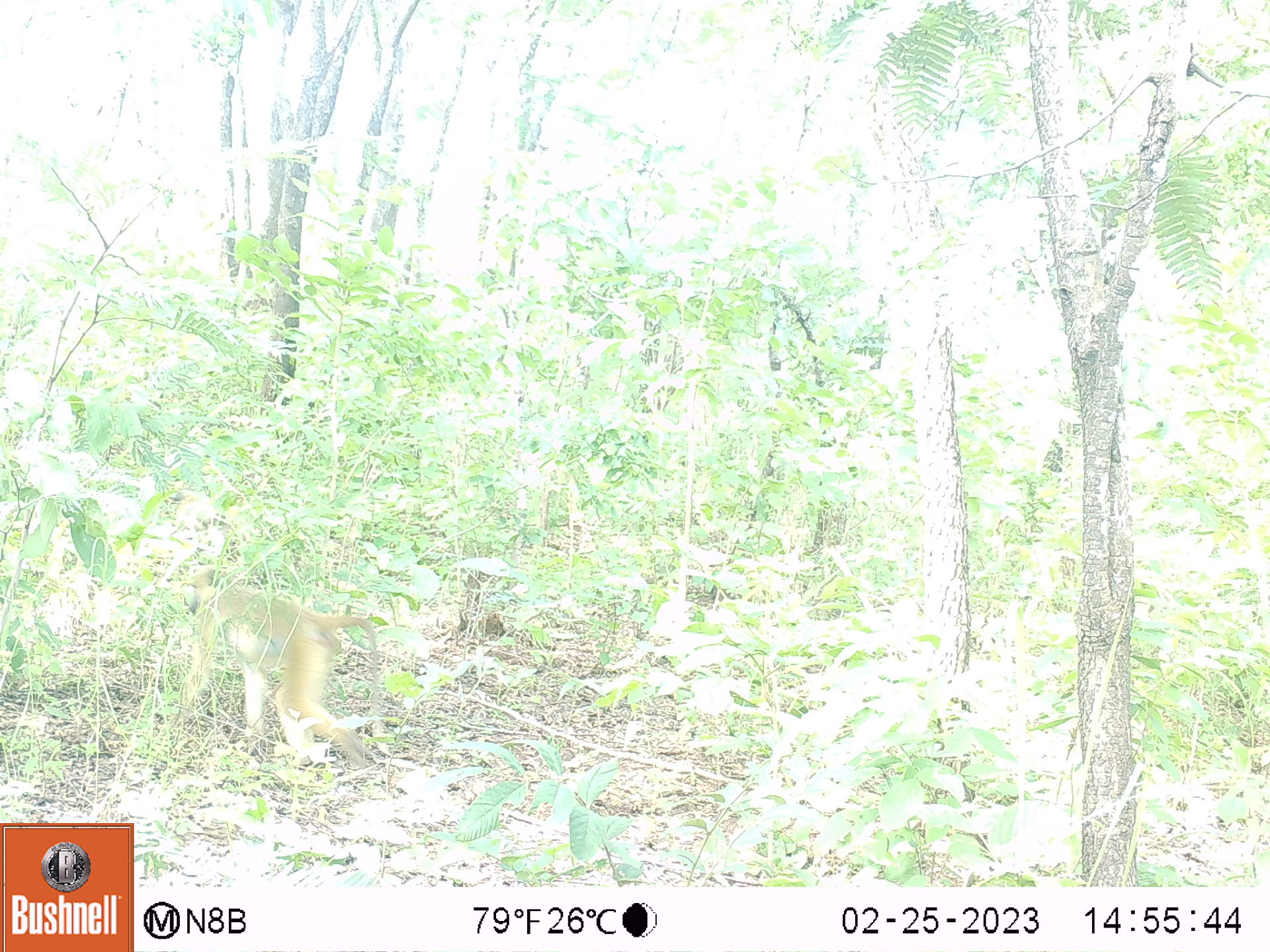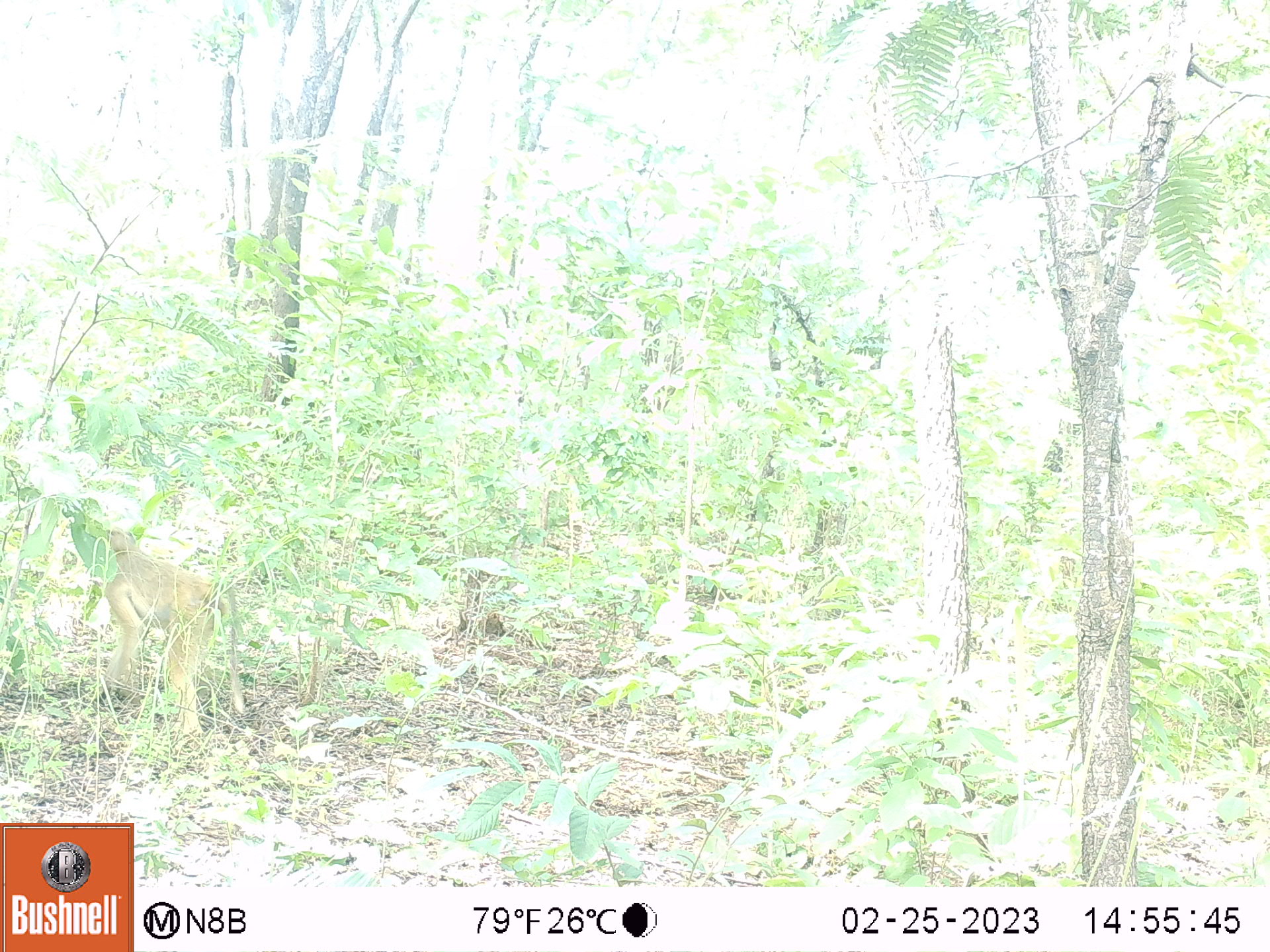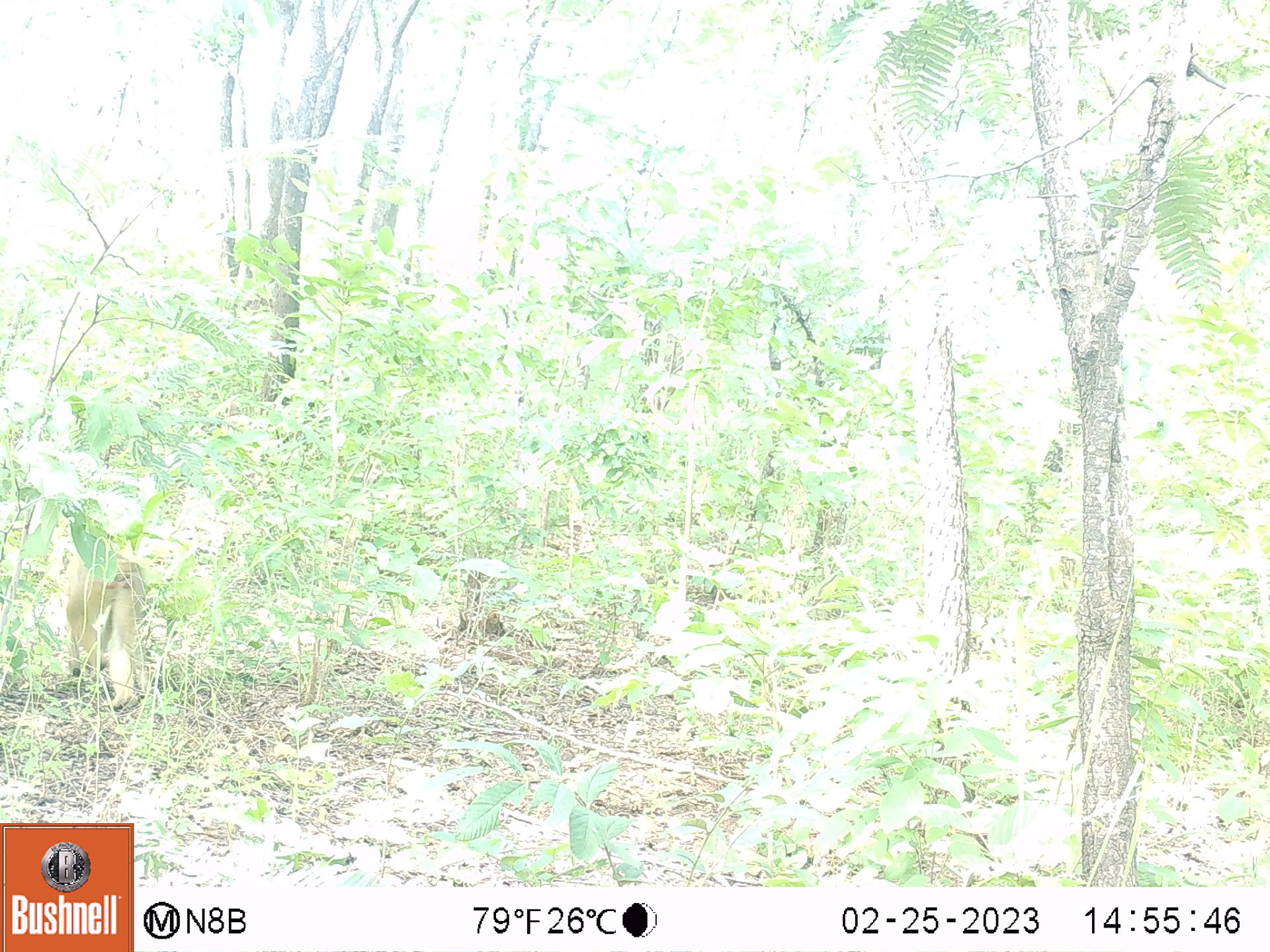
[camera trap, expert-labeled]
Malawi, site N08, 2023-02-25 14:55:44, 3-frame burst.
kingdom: Animalia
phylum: Chordata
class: Mammalia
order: Primates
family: Cercopithecidae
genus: Papio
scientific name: Papio cynocephalus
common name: yellow baboon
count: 1